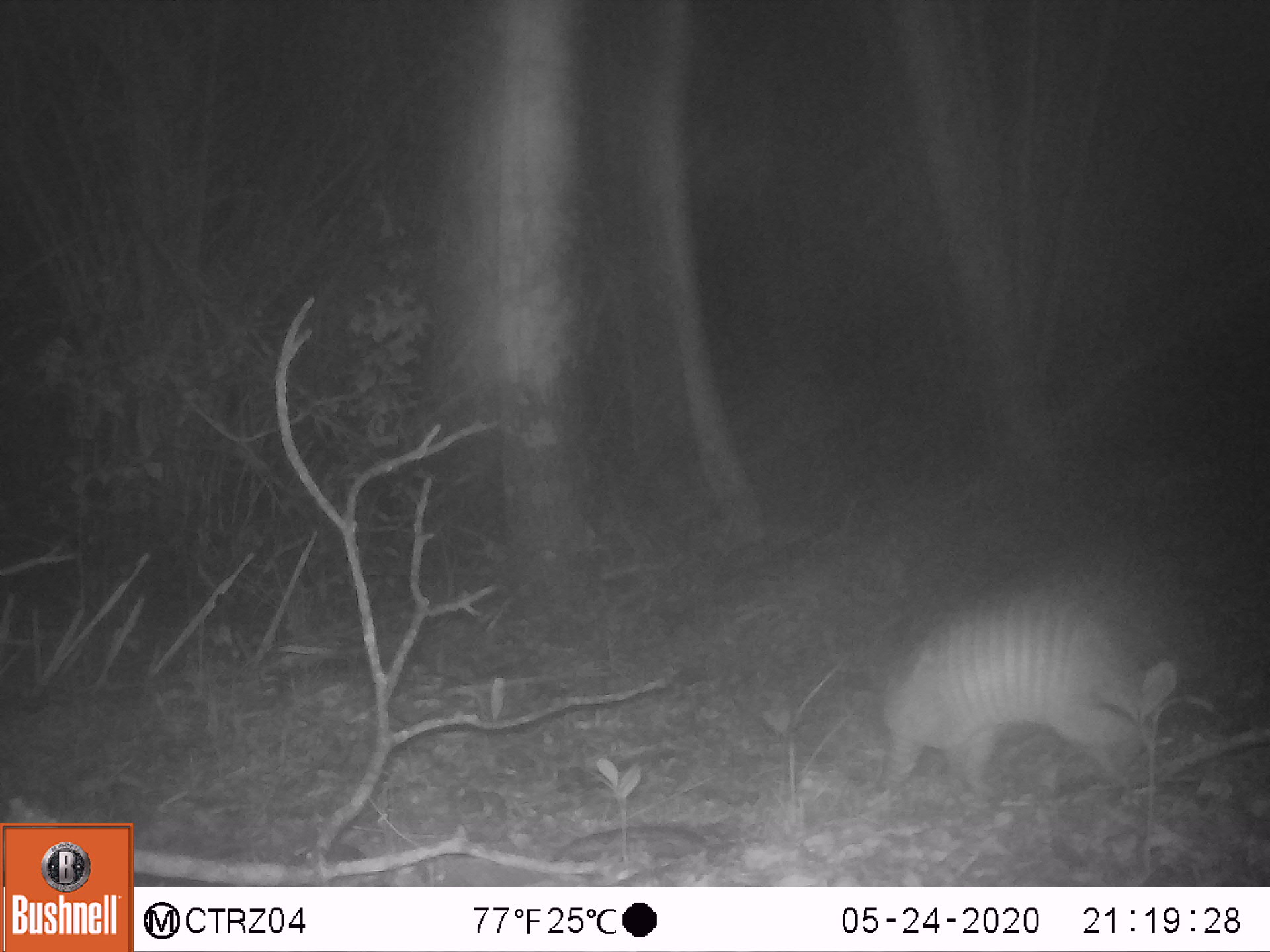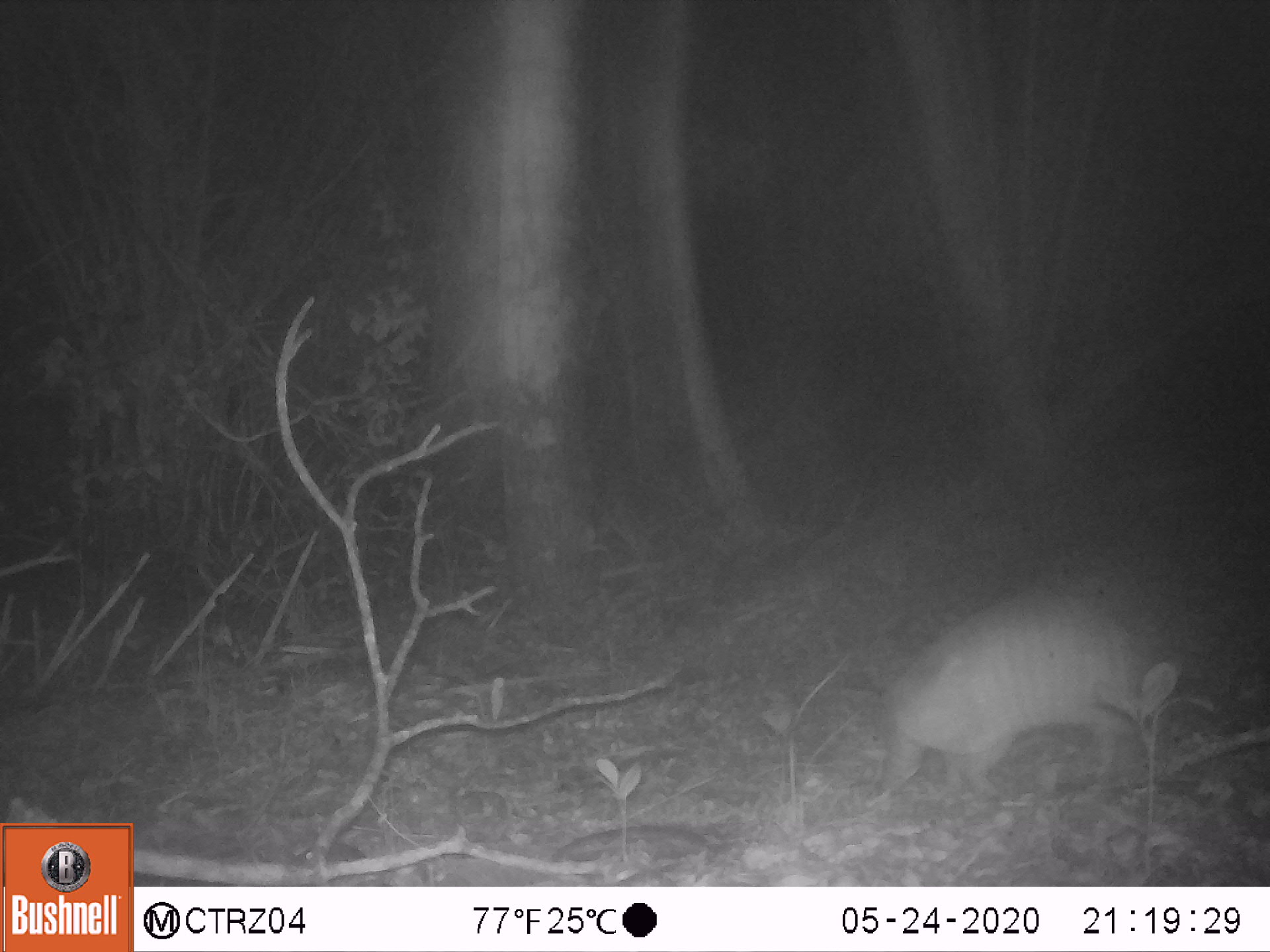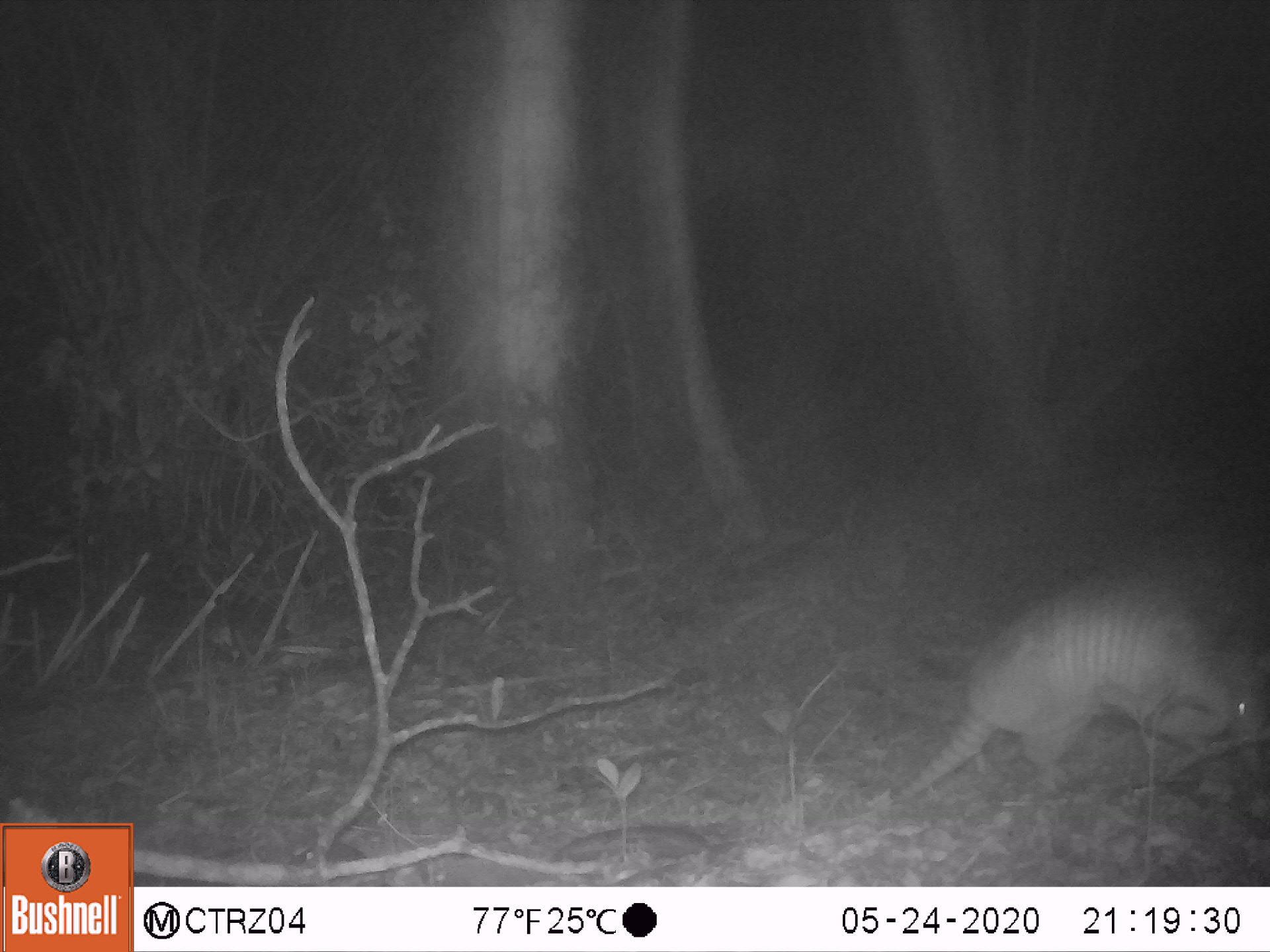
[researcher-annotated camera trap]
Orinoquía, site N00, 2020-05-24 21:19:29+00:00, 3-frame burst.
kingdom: Animalia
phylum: Chordata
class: Mammalia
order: Cingulata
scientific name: Cingulata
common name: armadillo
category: unknown armadillo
Unknown armadillo (armadillo) (Cingulata).